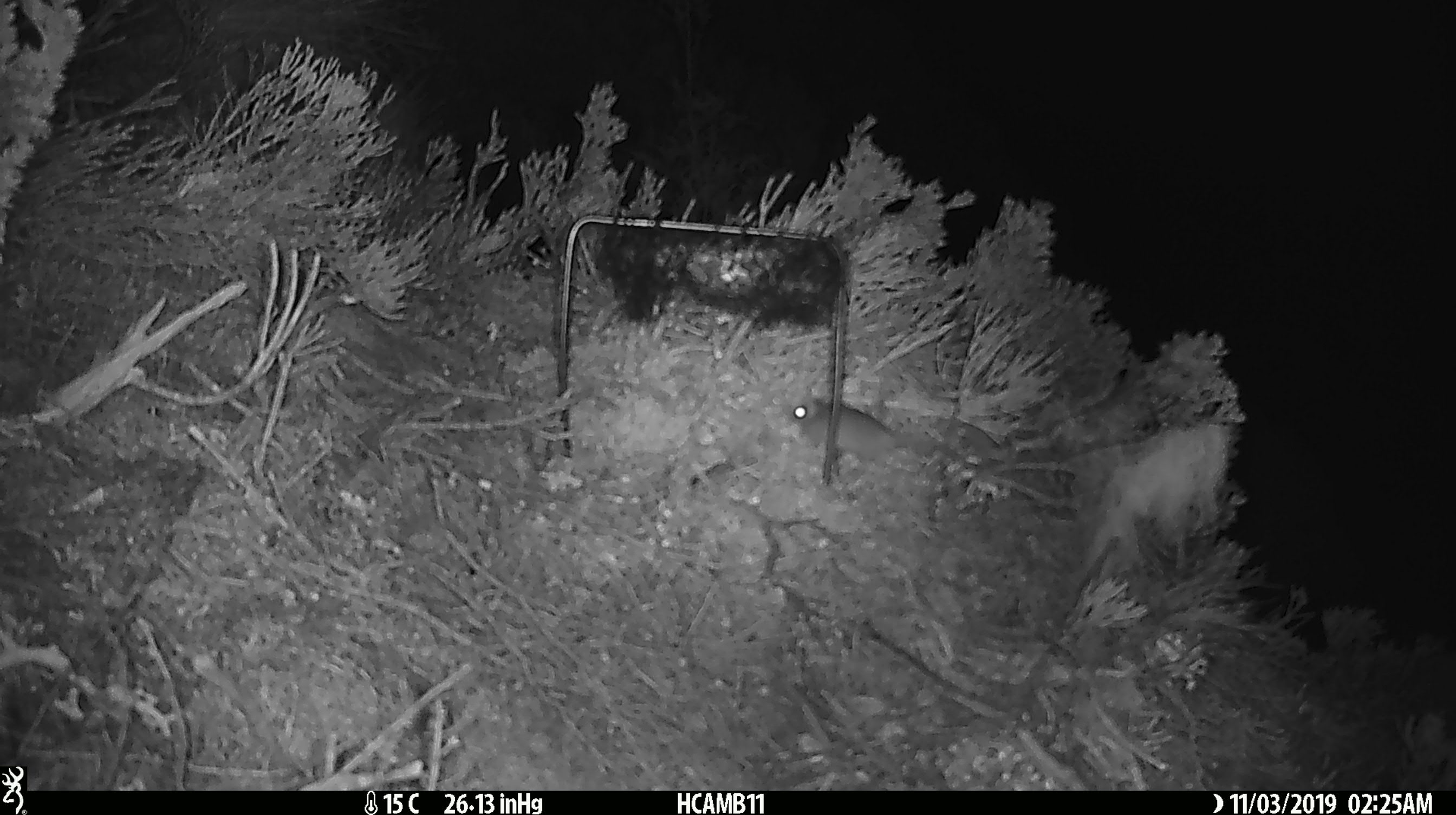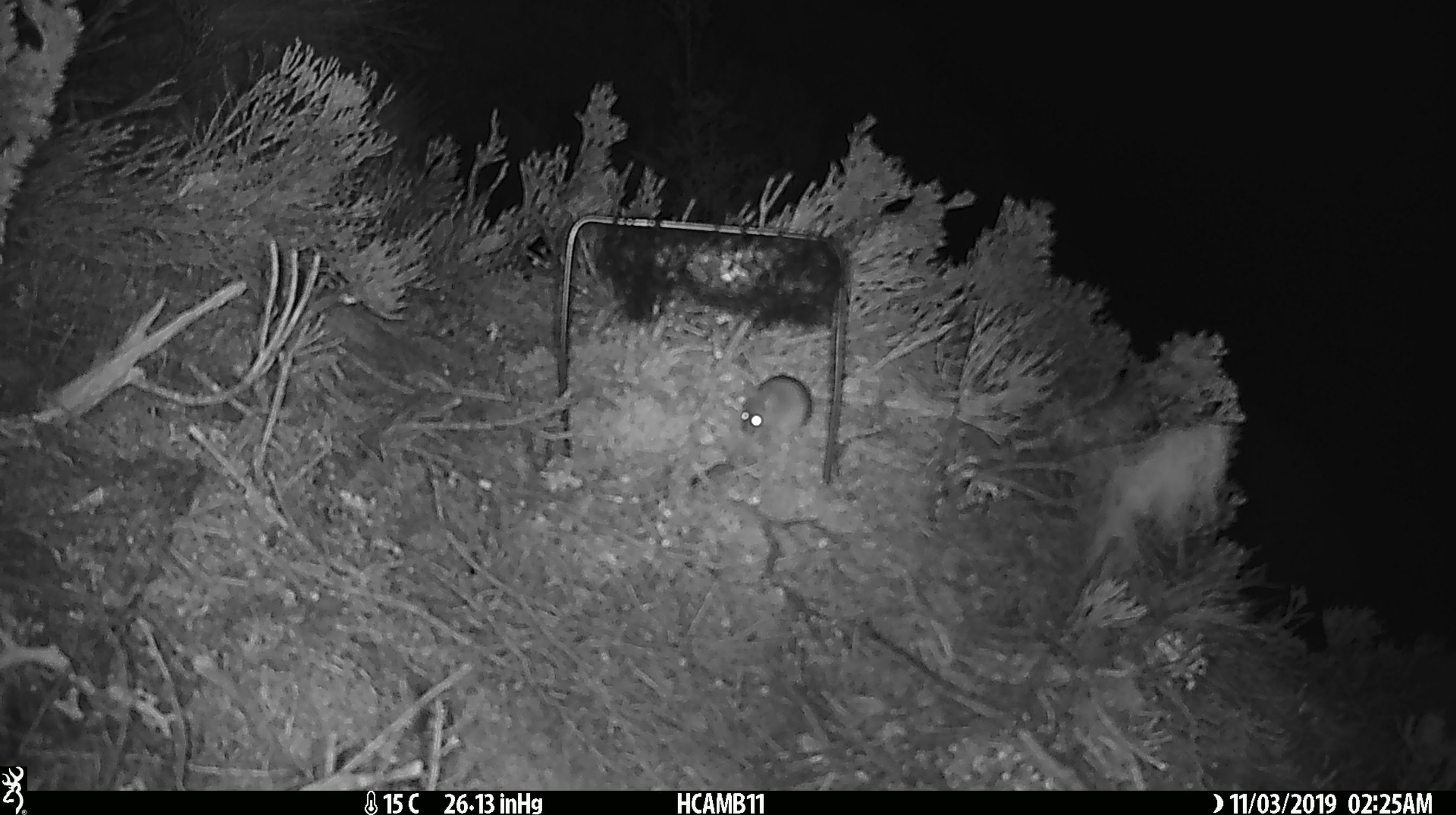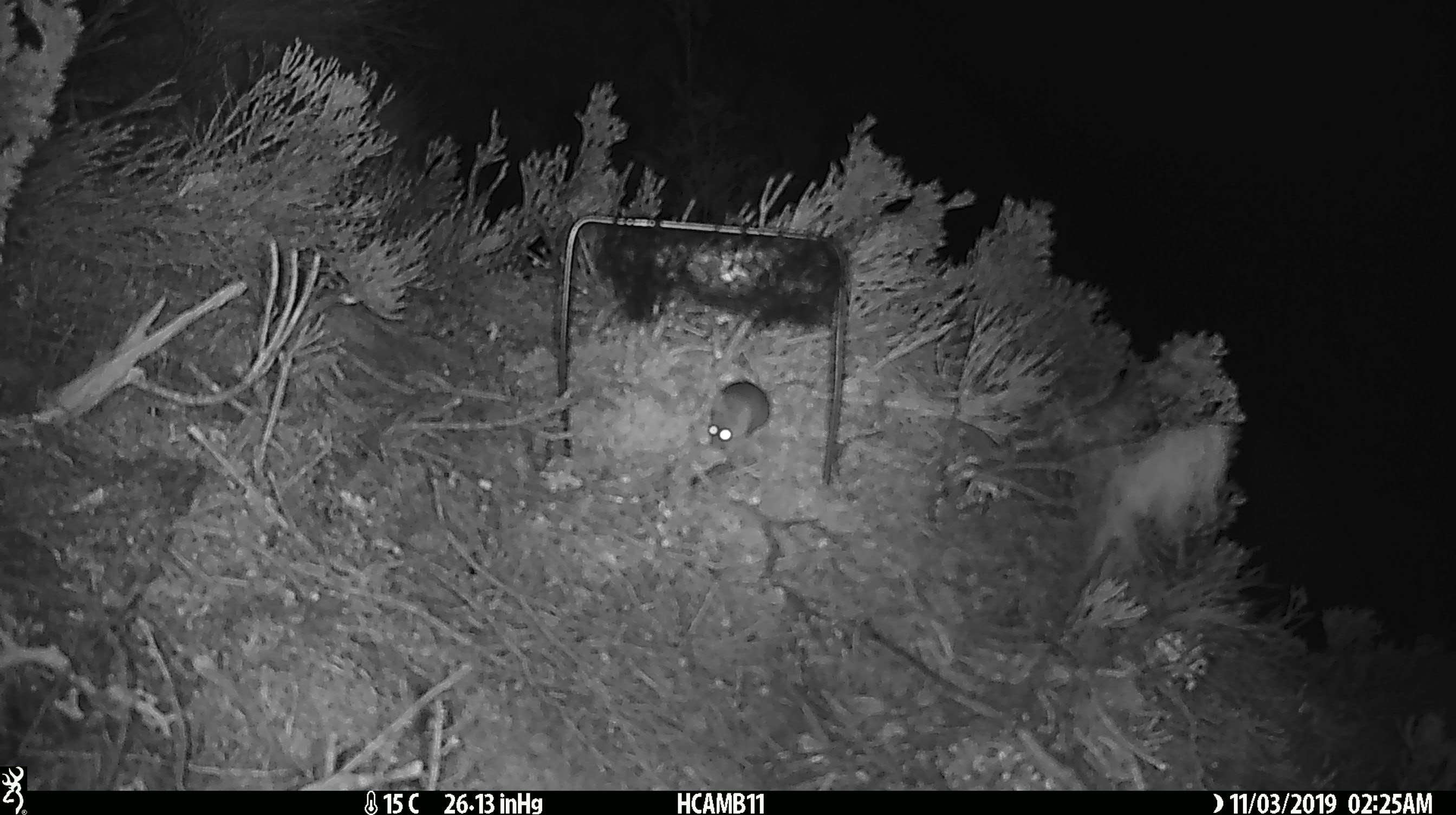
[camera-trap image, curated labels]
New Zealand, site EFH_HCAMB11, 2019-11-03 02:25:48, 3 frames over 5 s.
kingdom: Animalia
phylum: Chordata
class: Mammalia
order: Rodentia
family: Muridae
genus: Mus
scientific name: Mus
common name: mouse